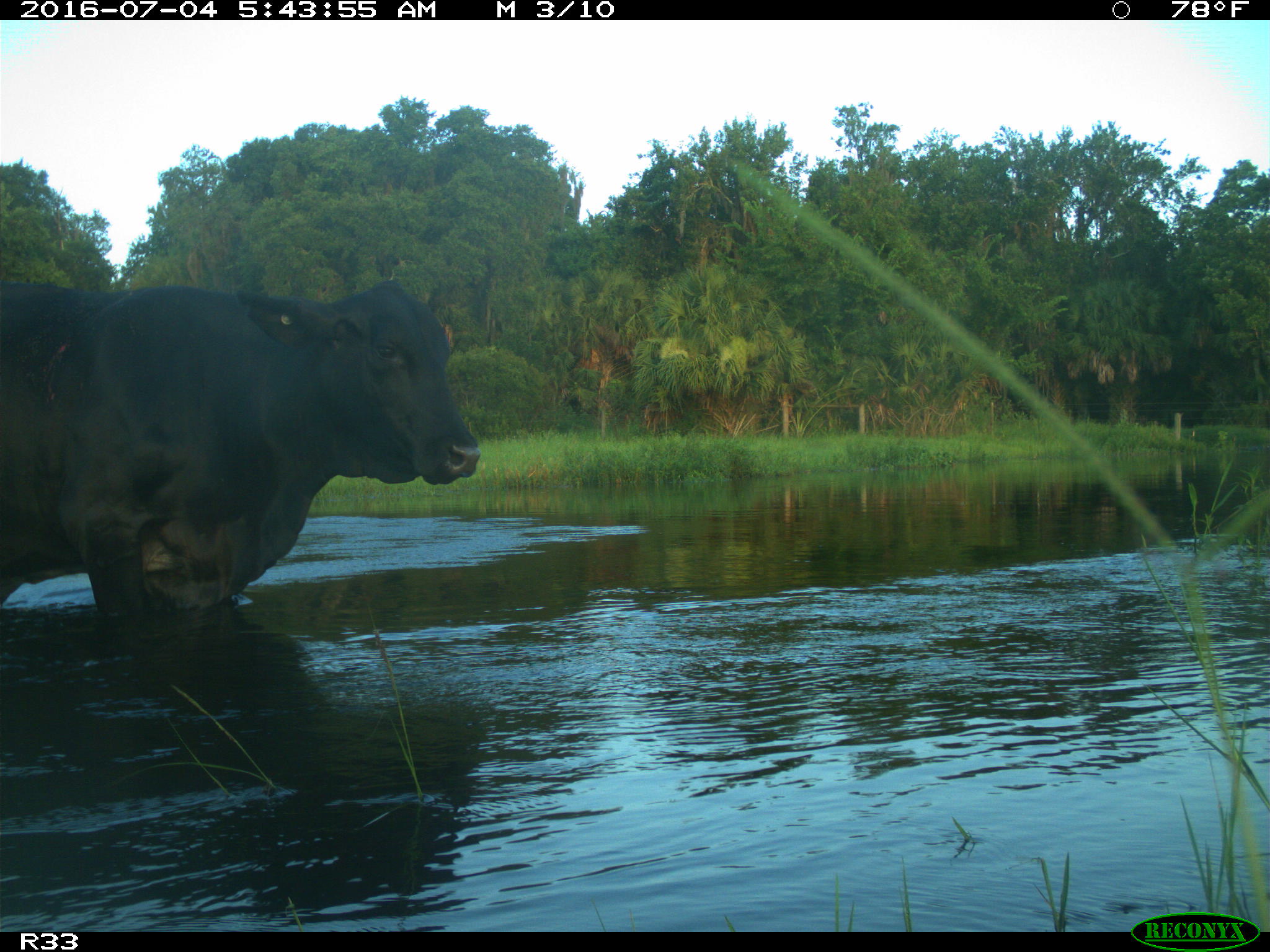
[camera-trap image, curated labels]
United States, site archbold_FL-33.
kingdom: Animalia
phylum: Chordata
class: Mammalia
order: Artiodactyla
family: Bovidae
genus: Bos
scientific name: Bos taurus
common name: domestic cow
Bos taurus (domestic cow).